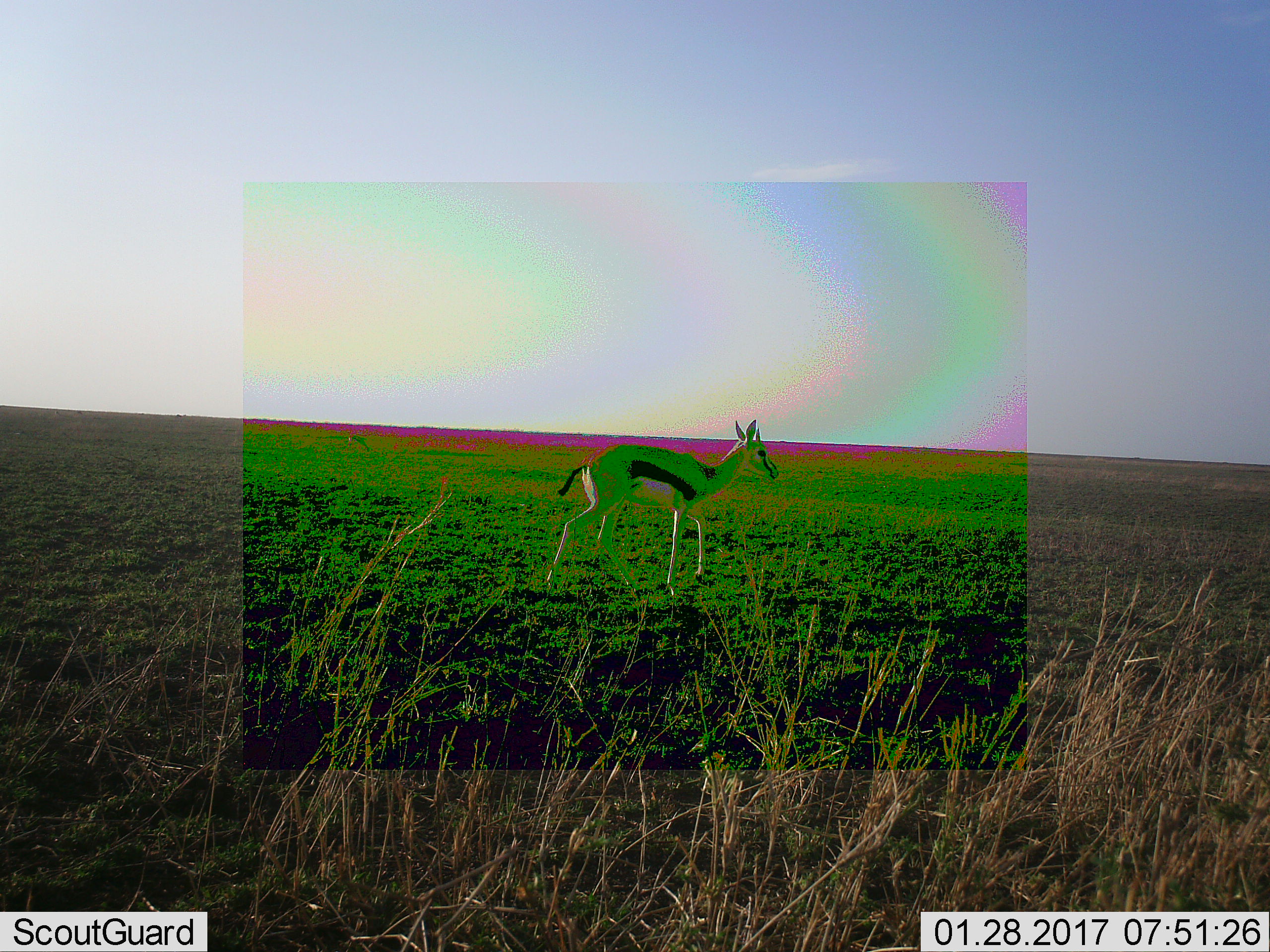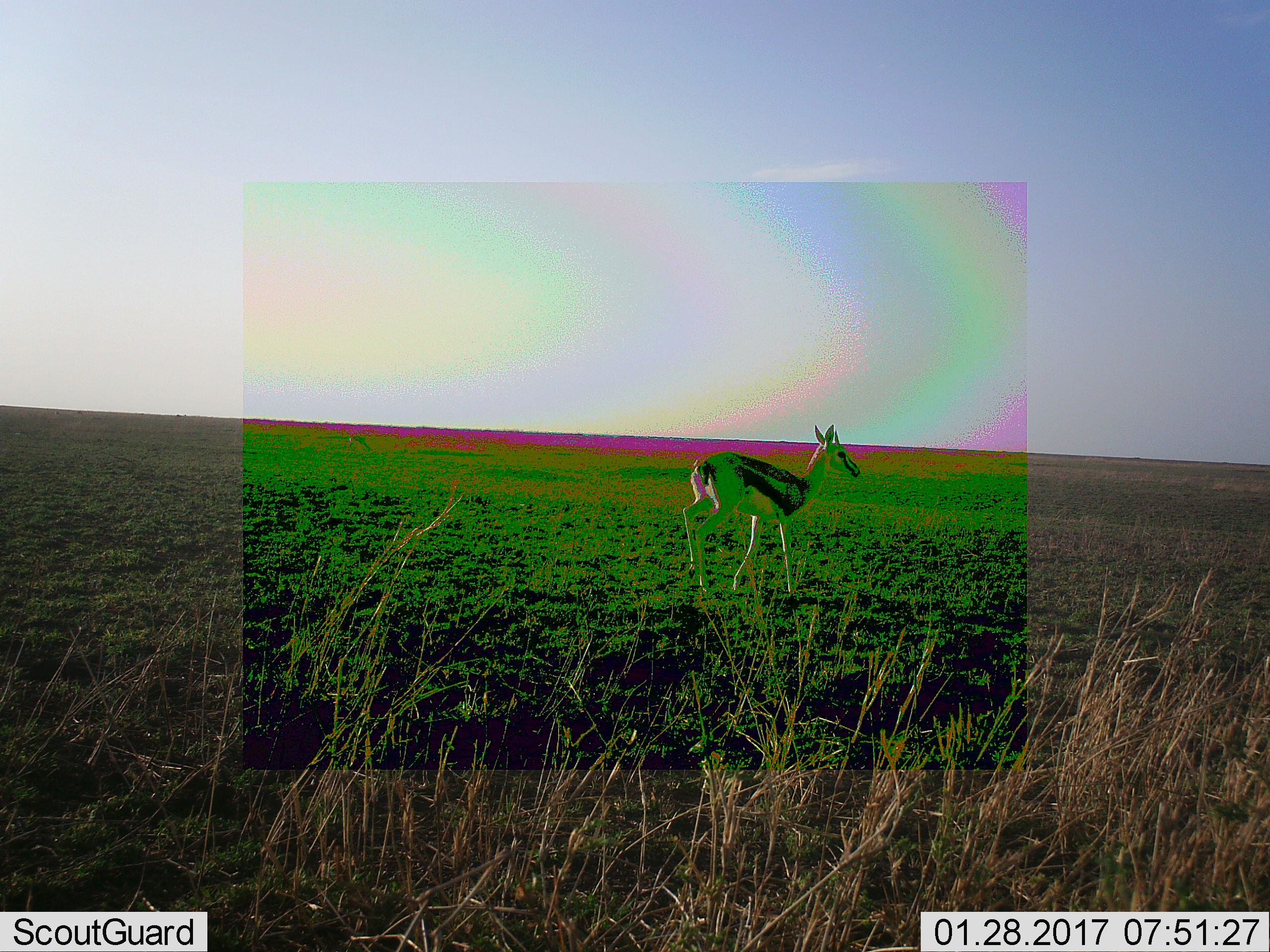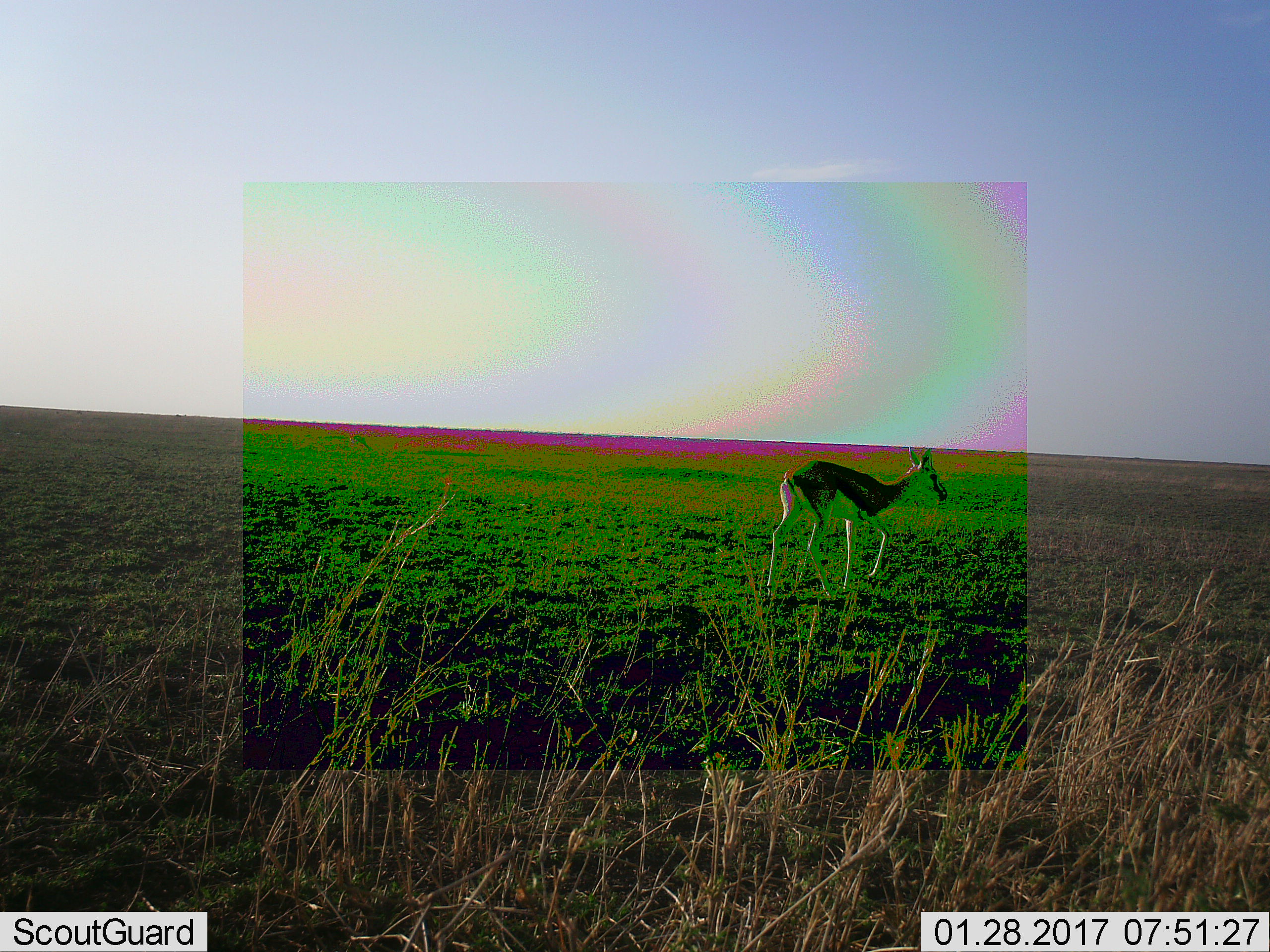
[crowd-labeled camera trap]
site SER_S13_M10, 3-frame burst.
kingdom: Animalia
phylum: Chordata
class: Mammalia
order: Artiodactyla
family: Bovidae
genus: Eudorcas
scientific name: Eudorcas thomsonii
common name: thomson's gazelle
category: gazellethomsons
Gazellethomsons (thomson's gazelle) (Eudorcas thomsonii), count 1. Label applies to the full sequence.